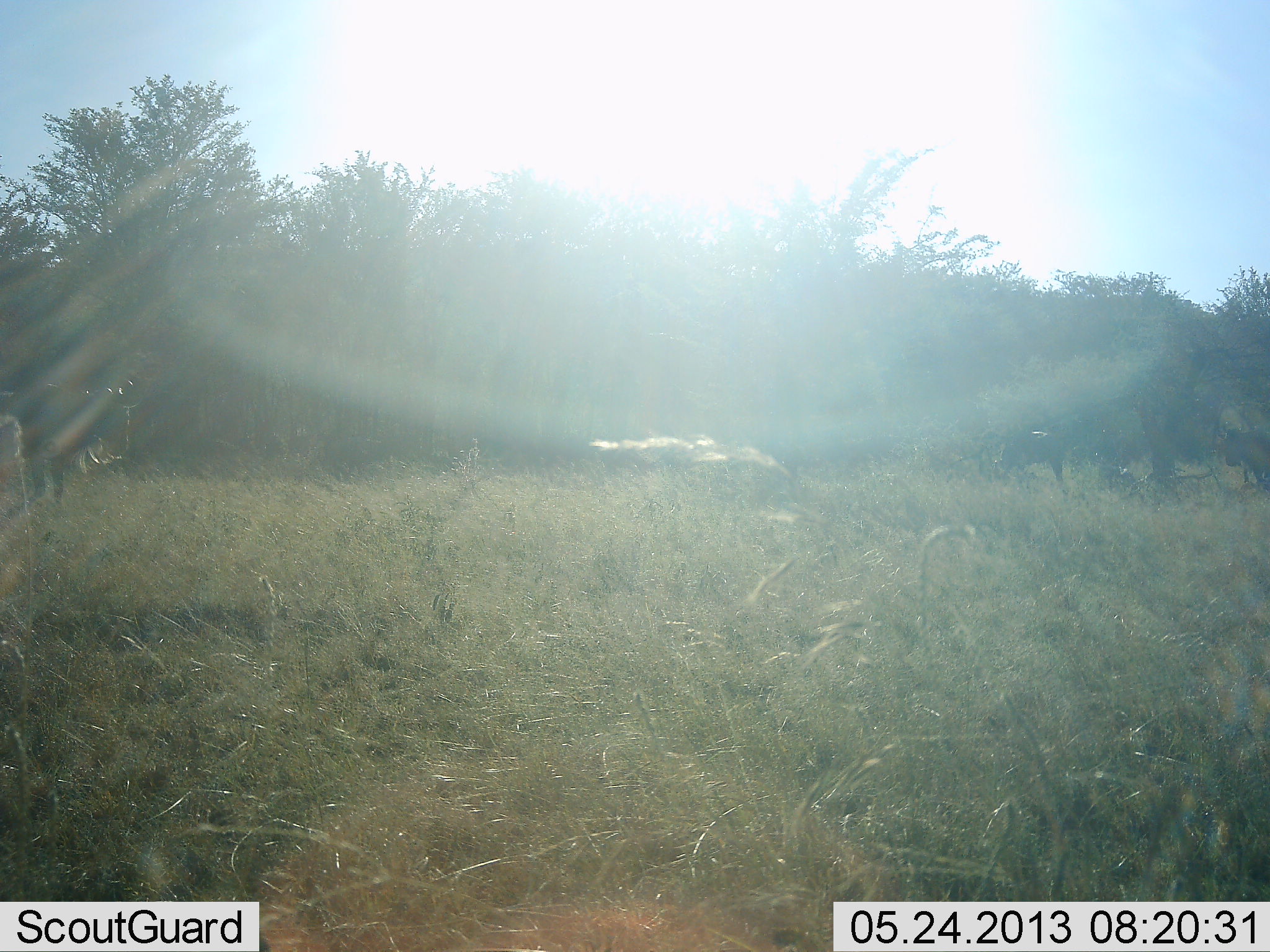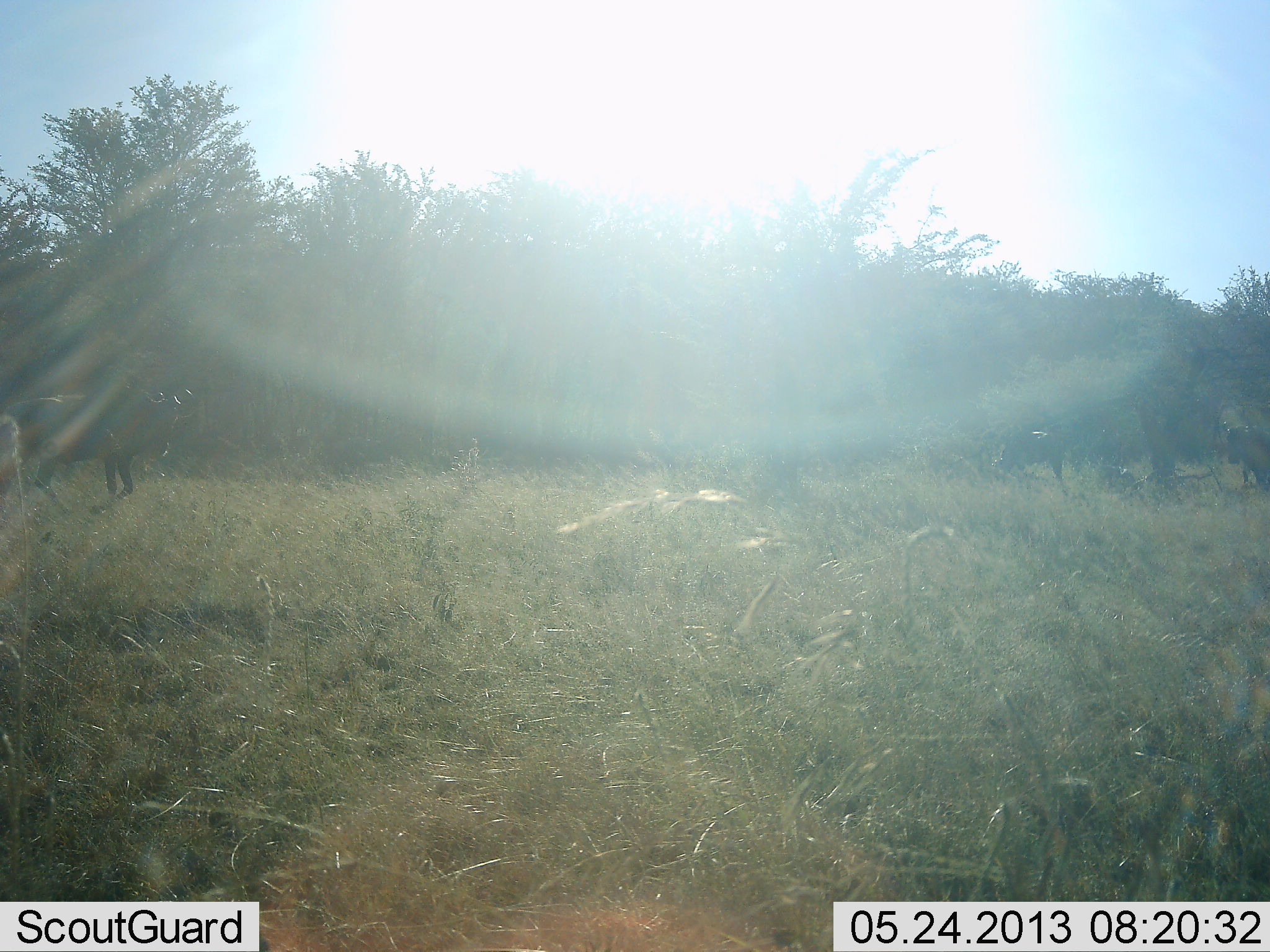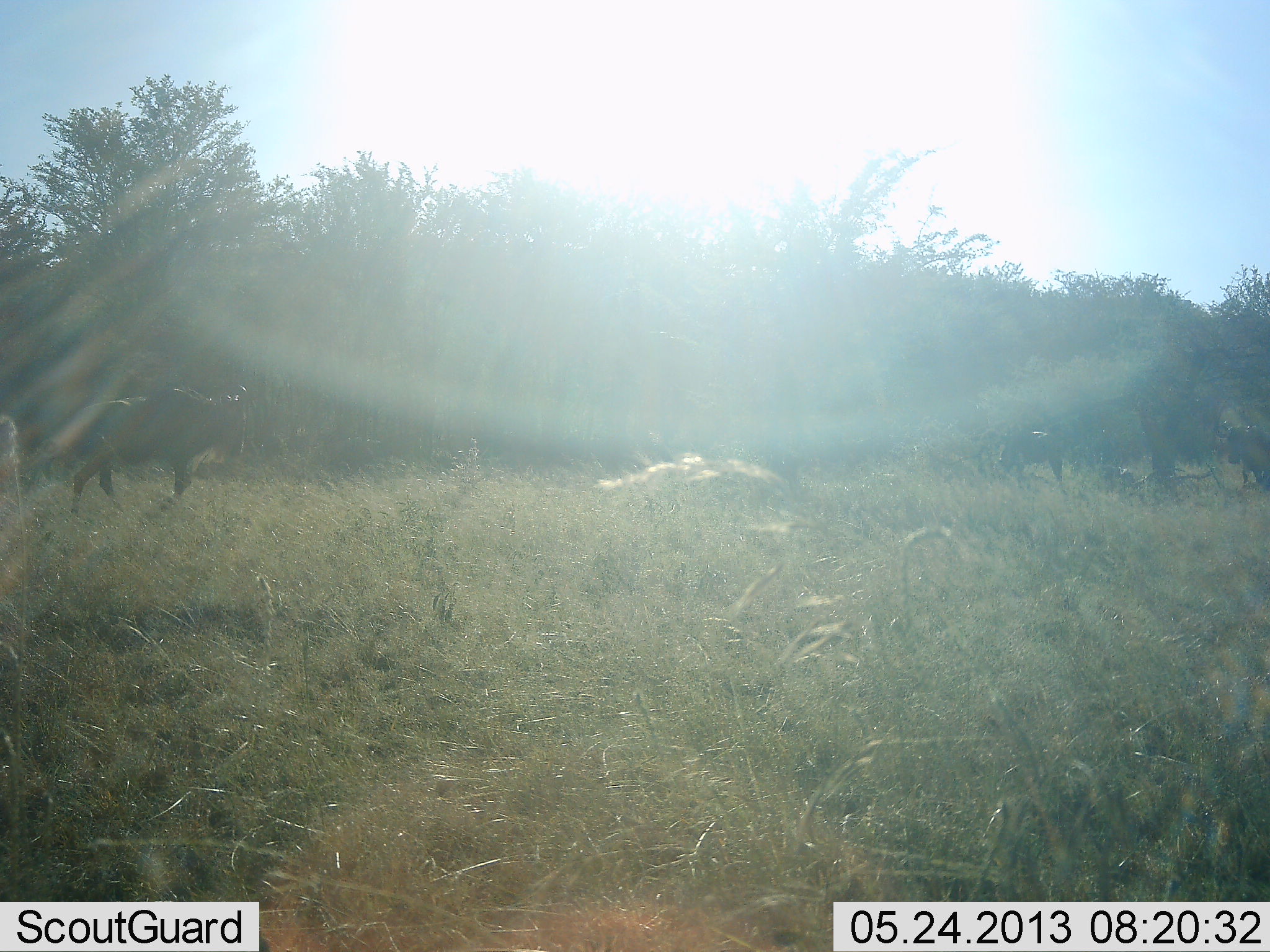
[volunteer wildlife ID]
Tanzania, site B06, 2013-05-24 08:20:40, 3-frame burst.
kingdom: Animalia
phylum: Chordata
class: Mammalia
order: Artiodactyla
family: Bovidae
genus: Connochaetes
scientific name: Connochaetes taurinus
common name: blue wildebeest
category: wildebeest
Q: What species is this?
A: Wildebeest (blue wildebeest) (Connochaetes taurinus).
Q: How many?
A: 2.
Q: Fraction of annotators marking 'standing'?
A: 42%.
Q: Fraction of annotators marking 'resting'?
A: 0%.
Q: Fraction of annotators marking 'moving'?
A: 88%.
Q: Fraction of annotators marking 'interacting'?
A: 0%.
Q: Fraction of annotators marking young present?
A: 0%.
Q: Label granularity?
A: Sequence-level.